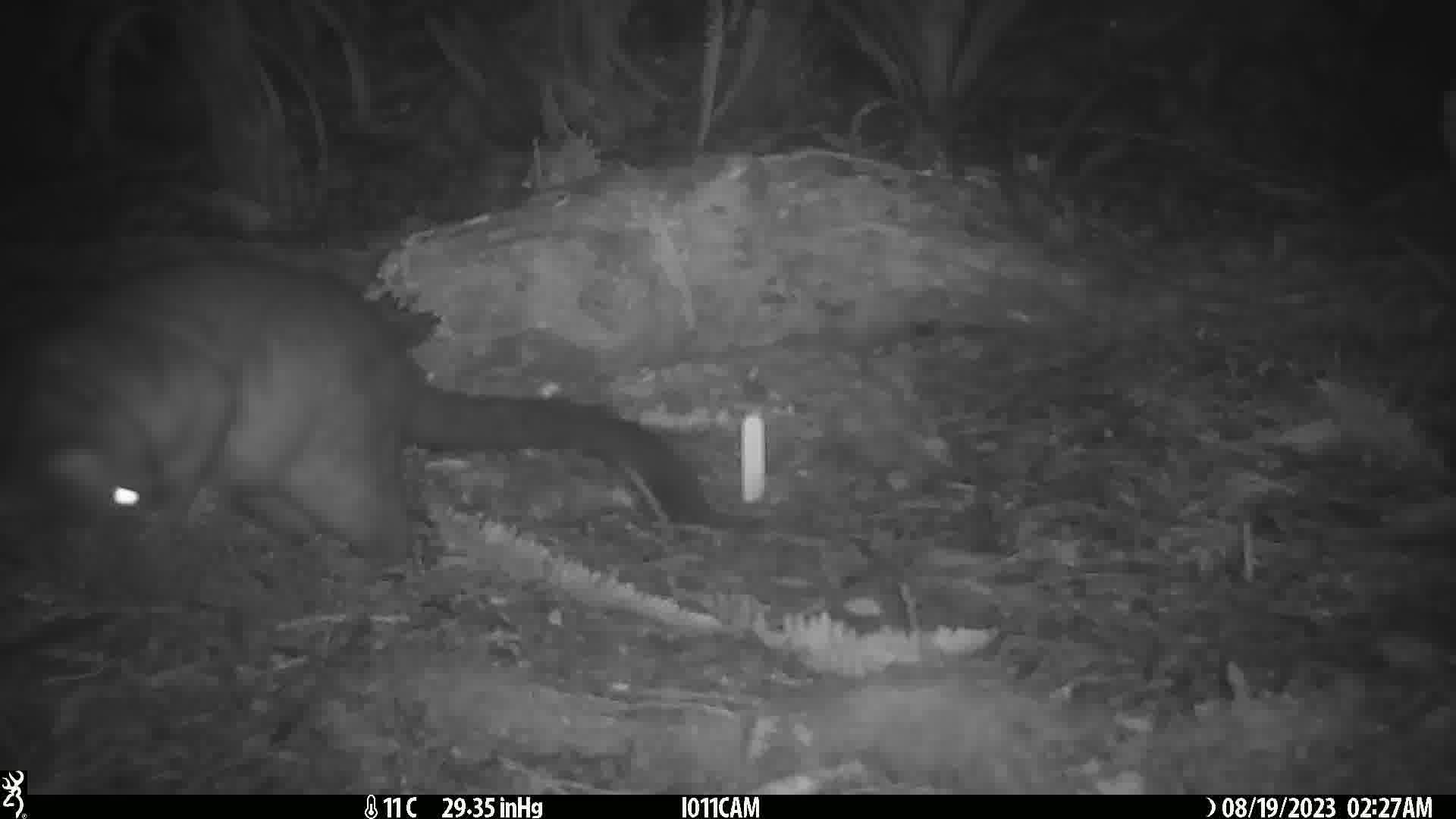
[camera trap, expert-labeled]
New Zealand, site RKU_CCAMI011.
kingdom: Animalia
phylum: Chordata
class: Mammalia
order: Diprotodontia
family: Phalangeridae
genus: Trichosurus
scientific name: Trichosurus vulpecula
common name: common brushtail possum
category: possum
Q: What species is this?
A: Possum (common brushtail possum) (Trichosurus vulpecula).